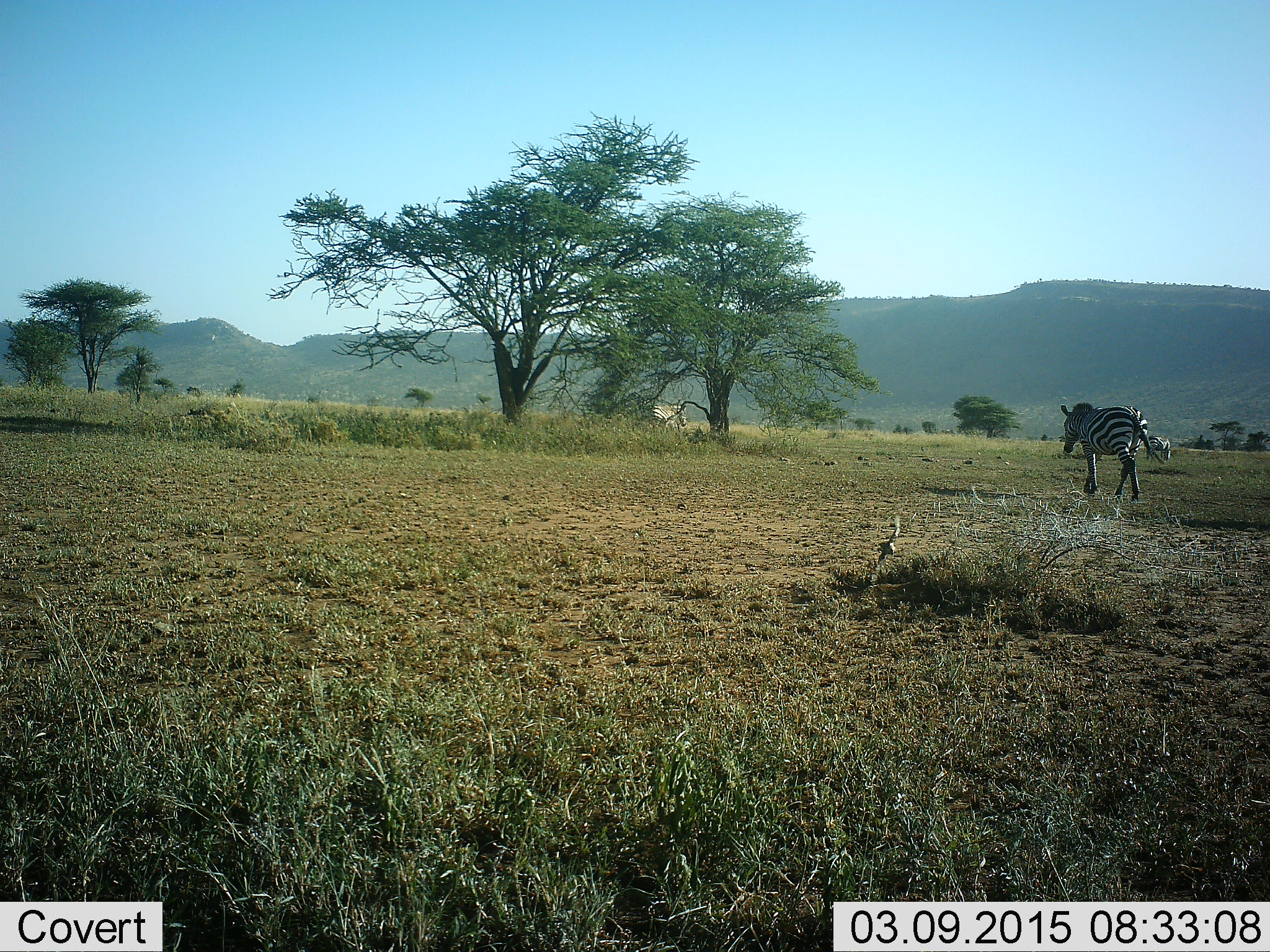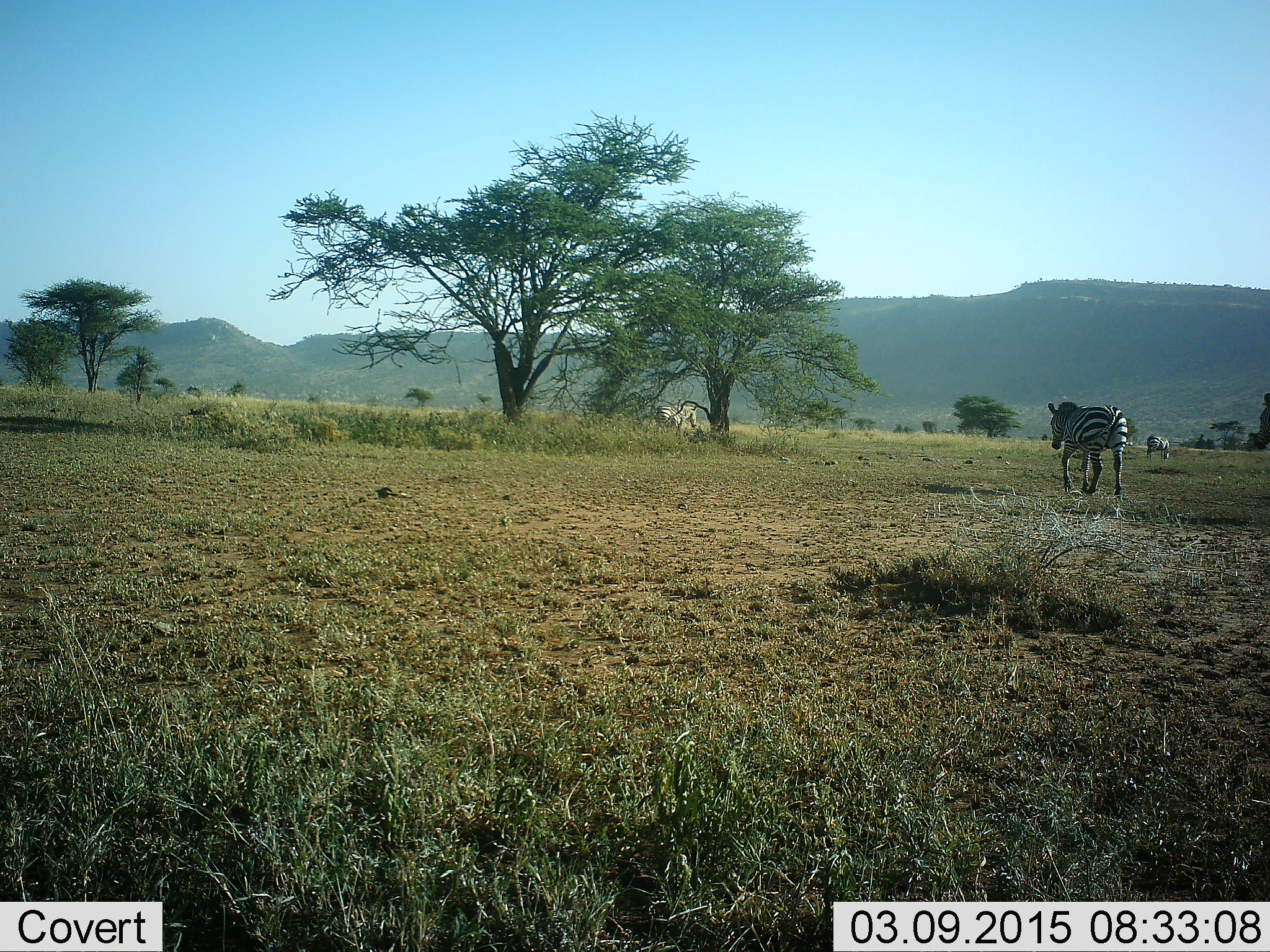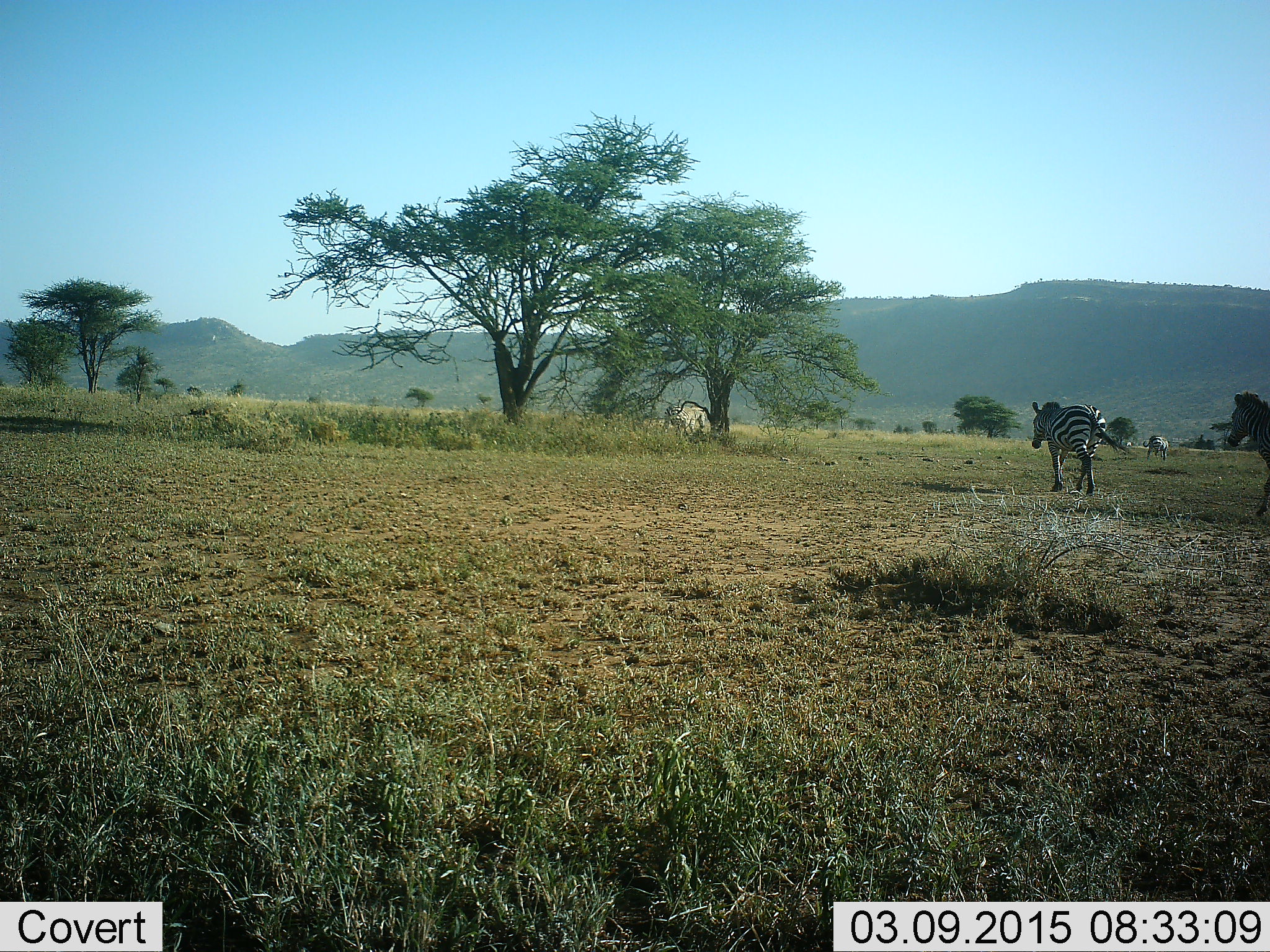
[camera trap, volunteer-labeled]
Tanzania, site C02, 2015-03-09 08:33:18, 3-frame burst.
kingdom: Animalia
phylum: Chordata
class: Mammalia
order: Perissodactyla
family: Equidae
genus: Equus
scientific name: Equus quagga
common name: plains zebra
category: zebra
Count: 4.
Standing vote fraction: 25%.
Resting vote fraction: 0%.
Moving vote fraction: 92%.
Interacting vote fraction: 0%.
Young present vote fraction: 0%.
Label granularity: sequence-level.